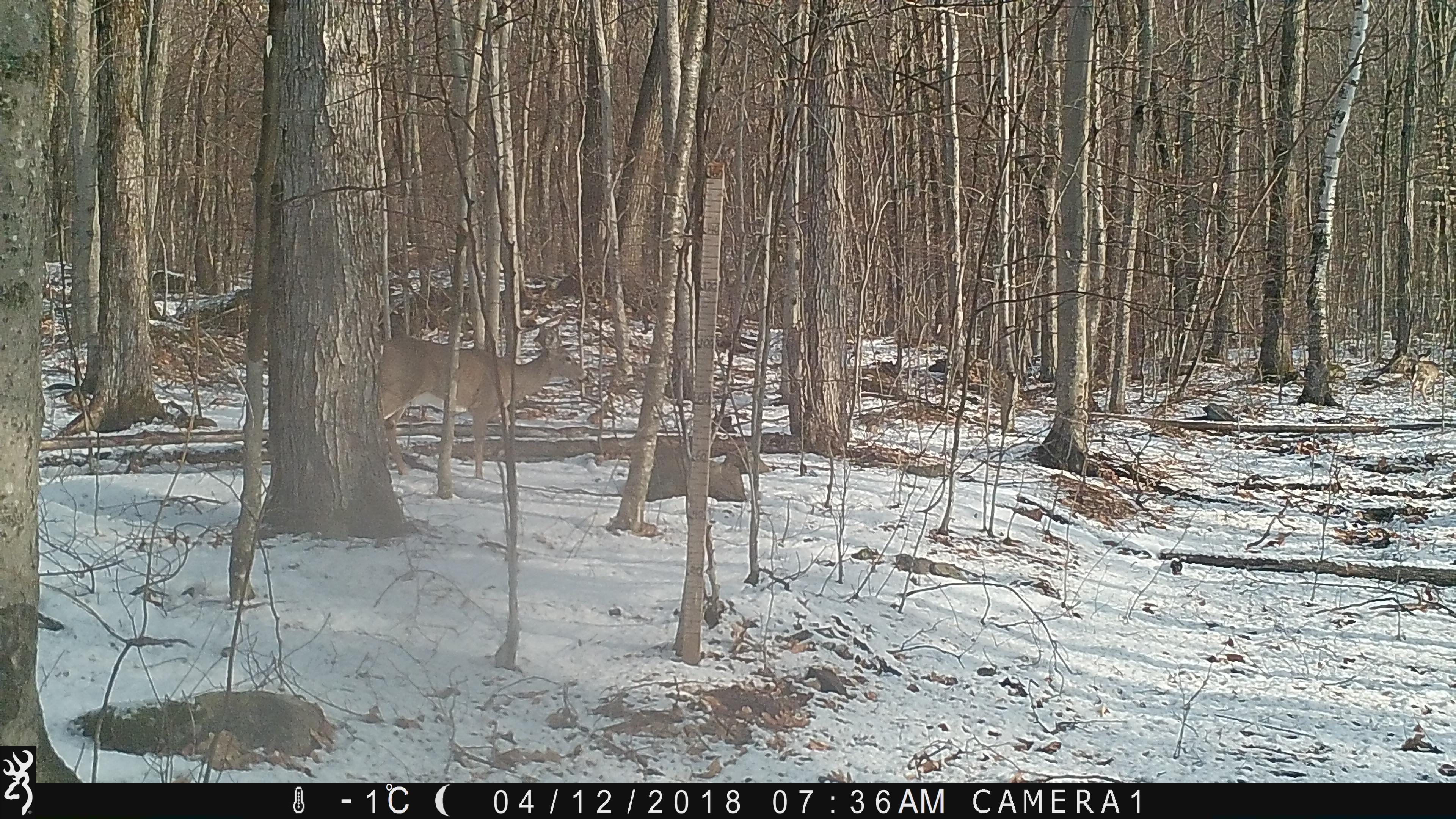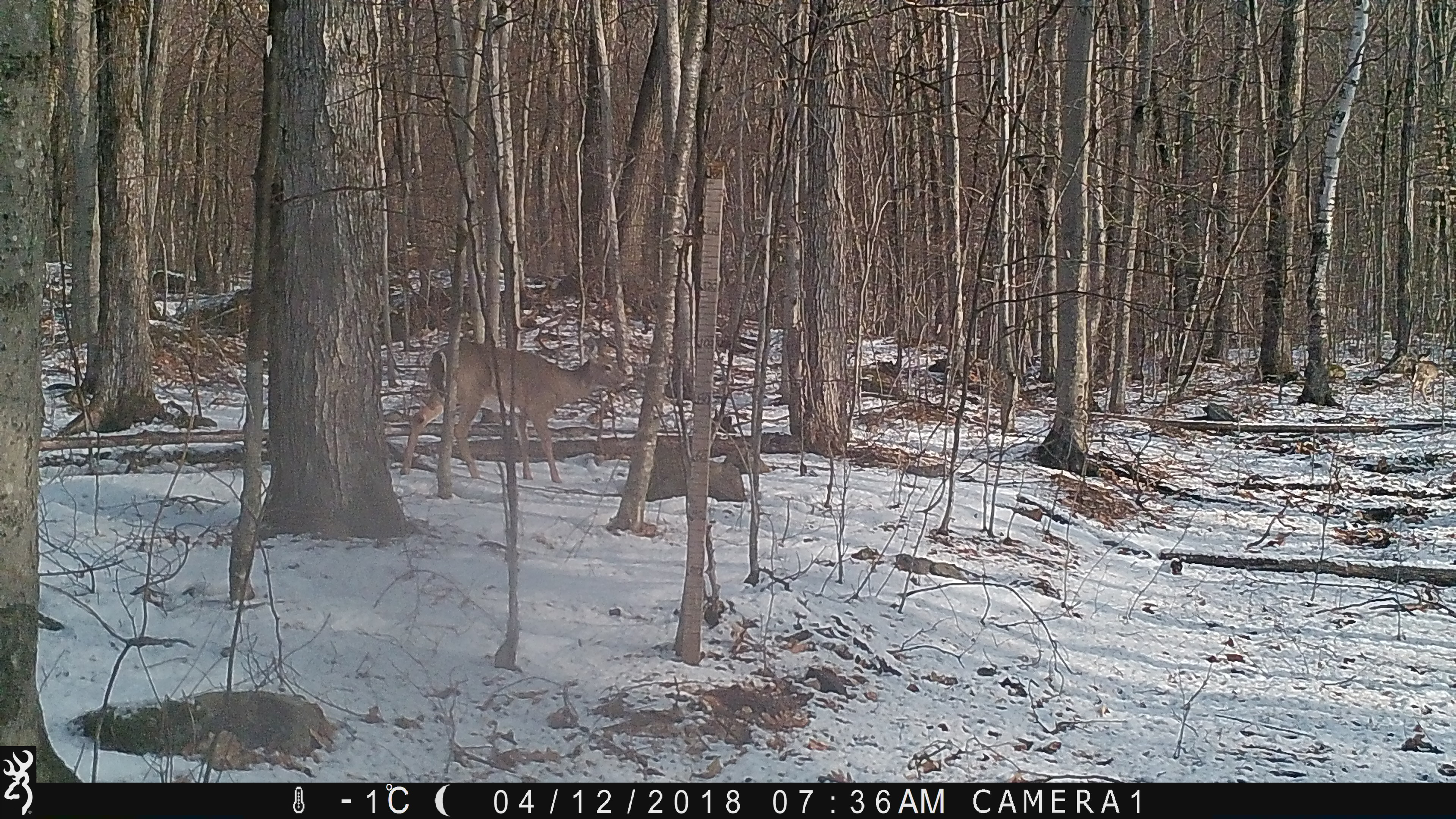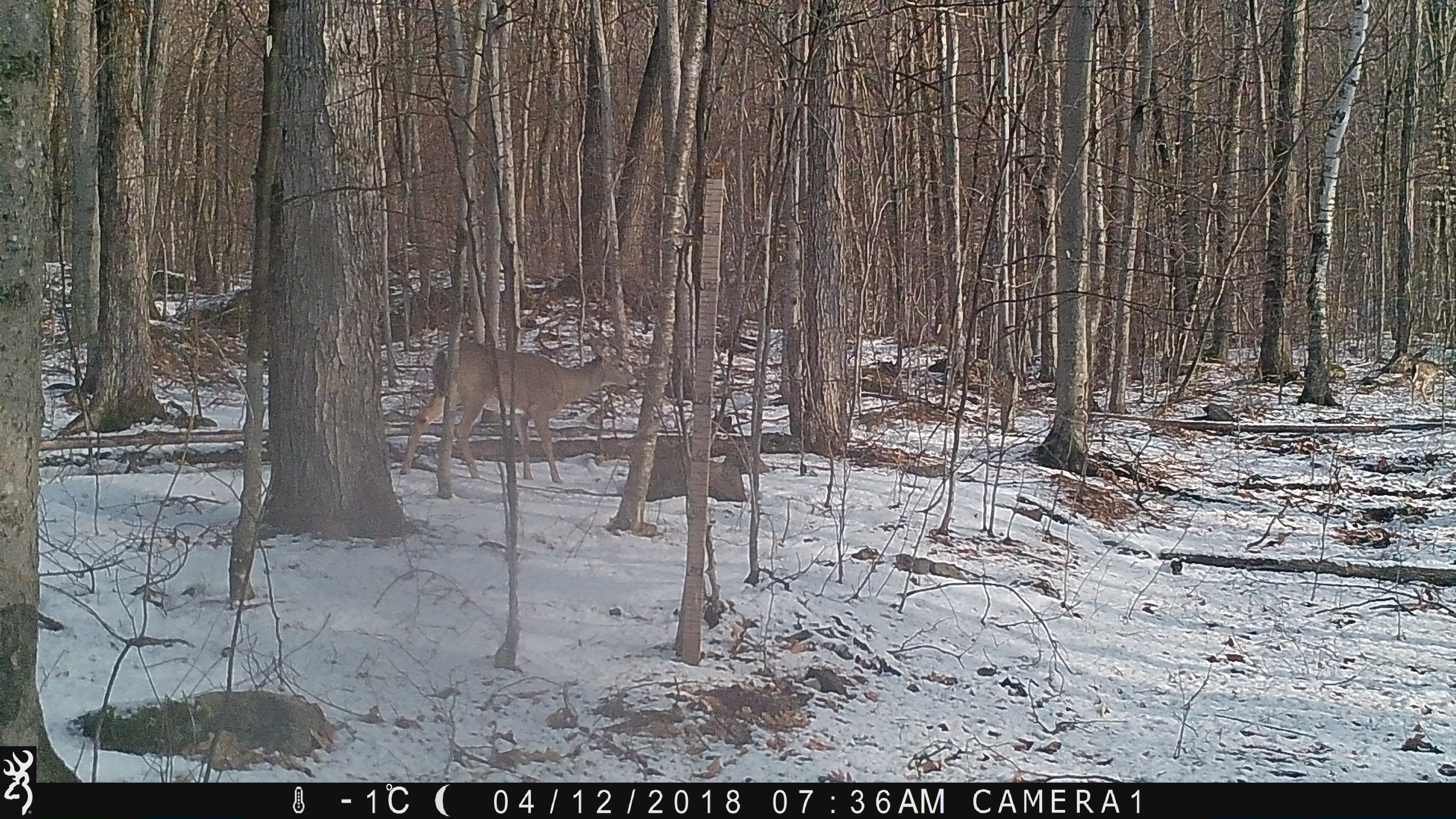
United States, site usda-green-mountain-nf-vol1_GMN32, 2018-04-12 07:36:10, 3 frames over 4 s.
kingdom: Animalia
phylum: Chordata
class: Mammalia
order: Artiodactyla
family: Cervidae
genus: Odocoileus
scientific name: Odocoileus virginianus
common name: white-tailed deer